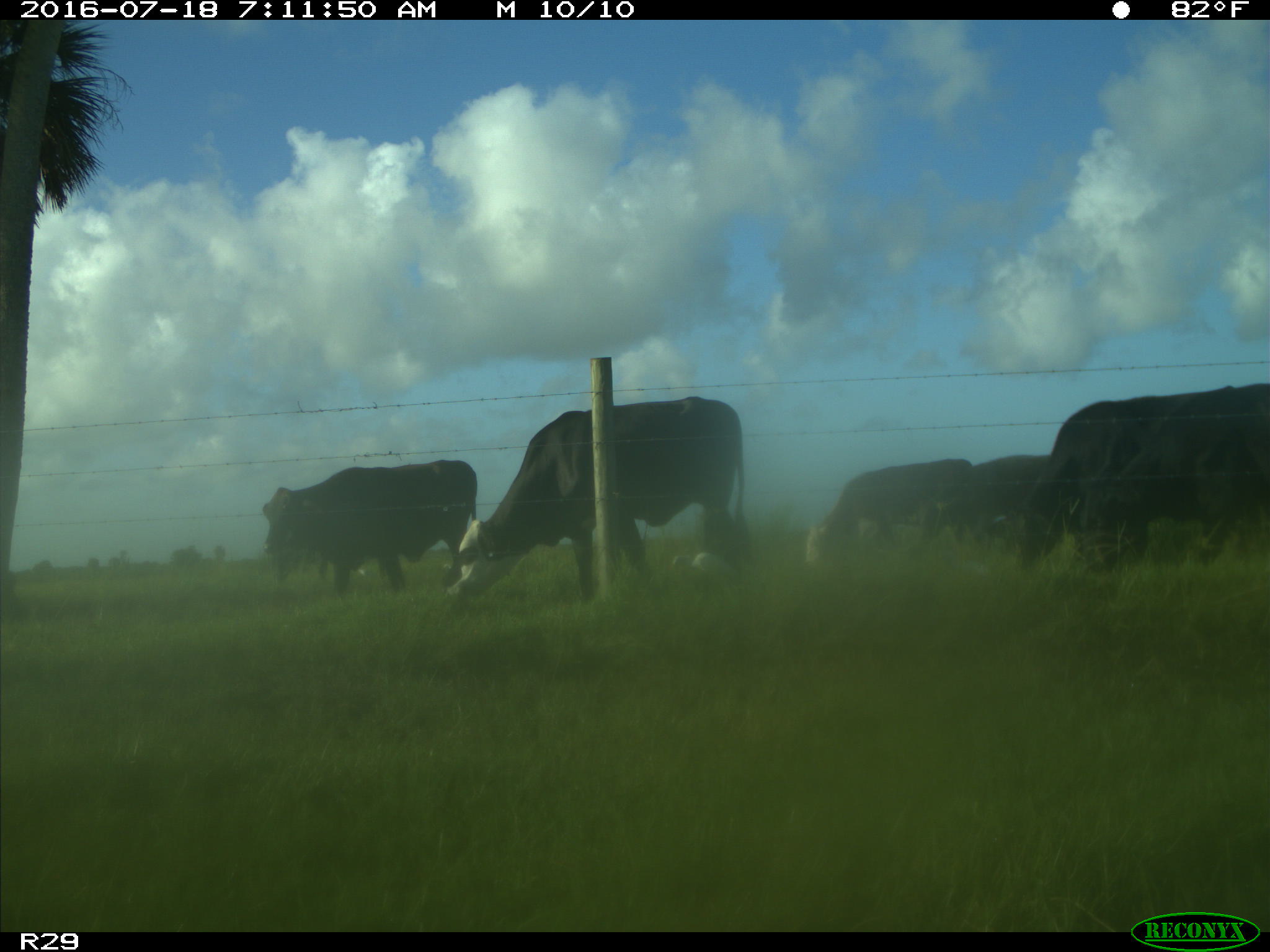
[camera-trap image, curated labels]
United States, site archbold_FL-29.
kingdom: Animalia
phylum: Chordata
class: Mammalia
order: Artiodactyla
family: Bovidae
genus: Bos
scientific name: Bos taurus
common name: domestic cow